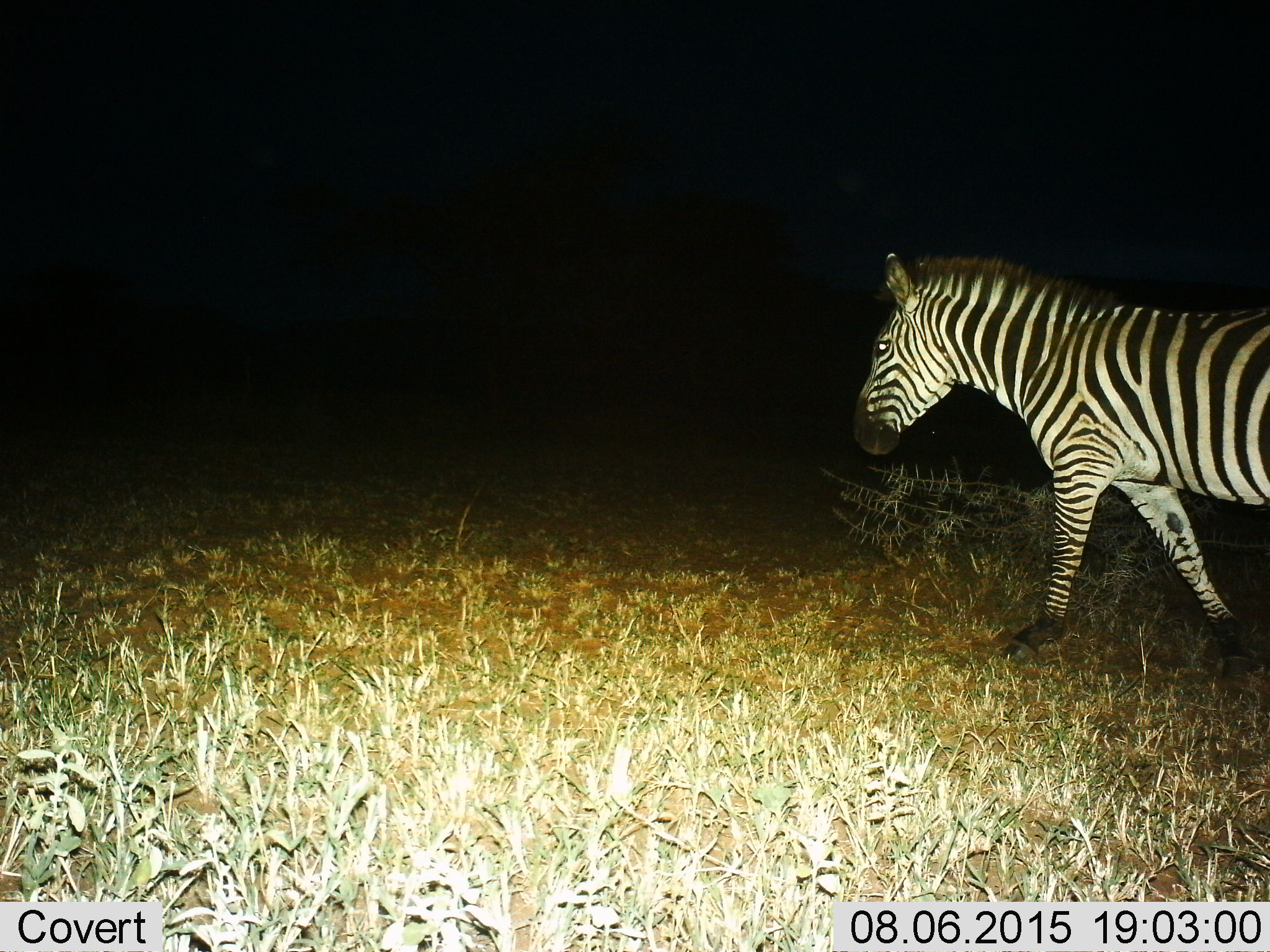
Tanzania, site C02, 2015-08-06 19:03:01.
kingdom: Animalia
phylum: Chordata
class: Mammalia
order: Perissodactyla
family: Equidae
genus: Equus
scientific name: Equus quagga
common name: plains zebra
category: zebra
Zebra (plains zebra) (Equus quagga), count 1. Behavior (volunteer vote fractions): standing 21%, resting 0%, moving 89%, interacting 0%. Young present (vote fraction): 0%. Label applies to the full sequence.